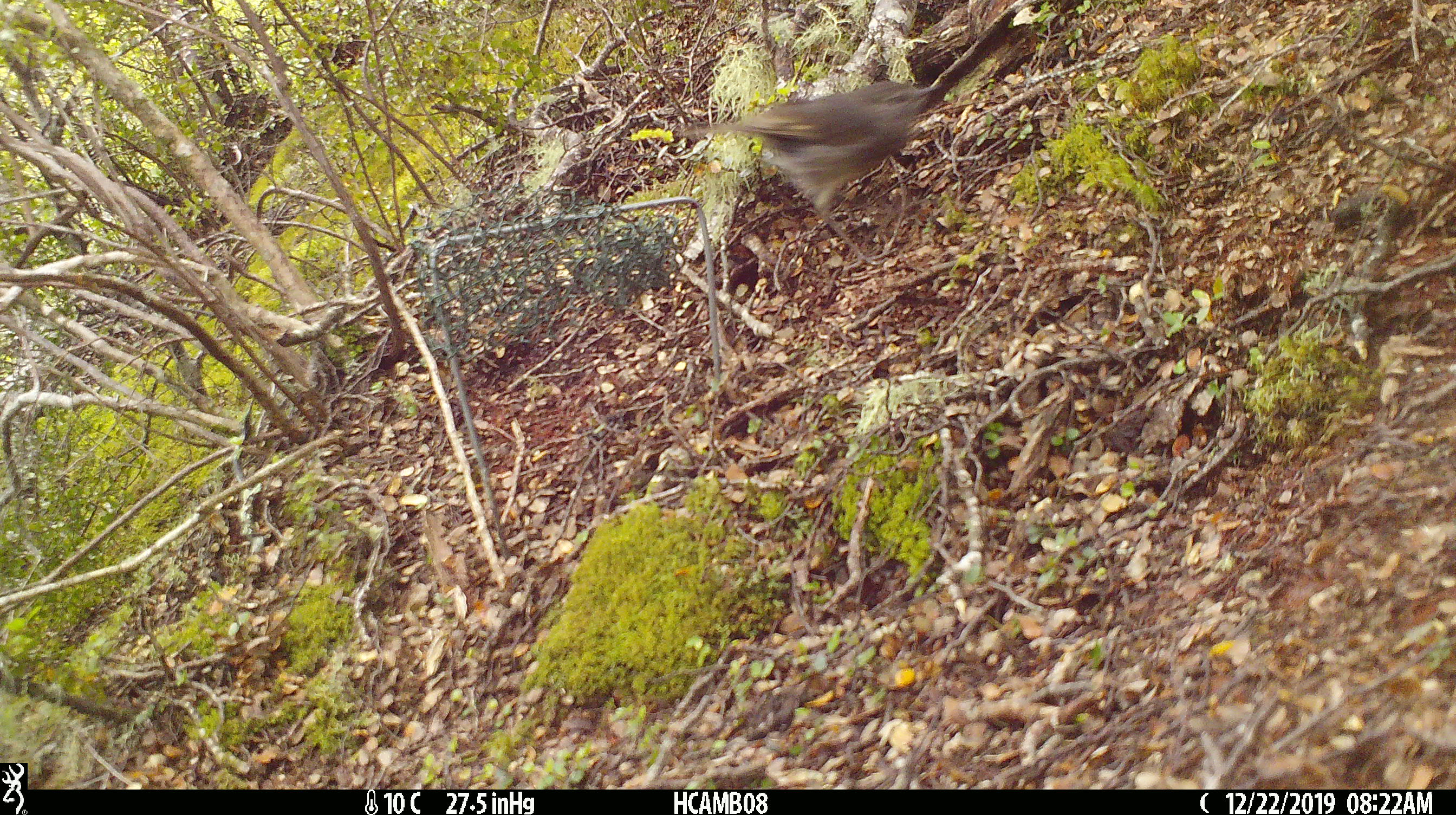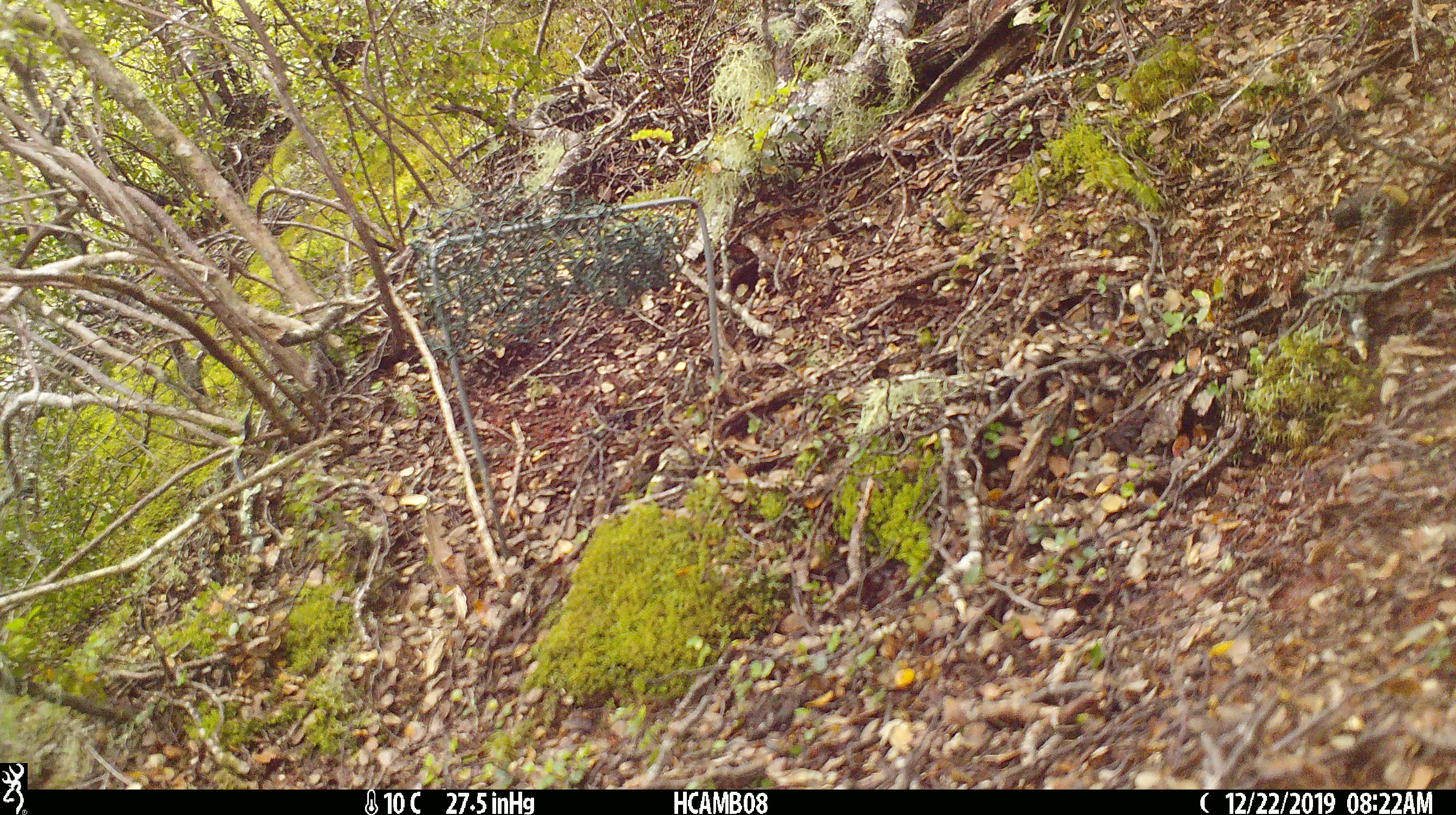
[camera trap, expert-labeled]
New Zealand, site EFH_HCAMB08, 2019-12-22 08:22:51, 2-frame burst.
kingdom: Animalia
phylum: Chordata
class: Aves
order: Passeriformes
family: Petroicidae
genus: Petroica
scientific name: Petroica australis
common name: new zealand robin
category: robin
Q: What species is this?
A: Robin (new zealand robin) (Petroica australis).